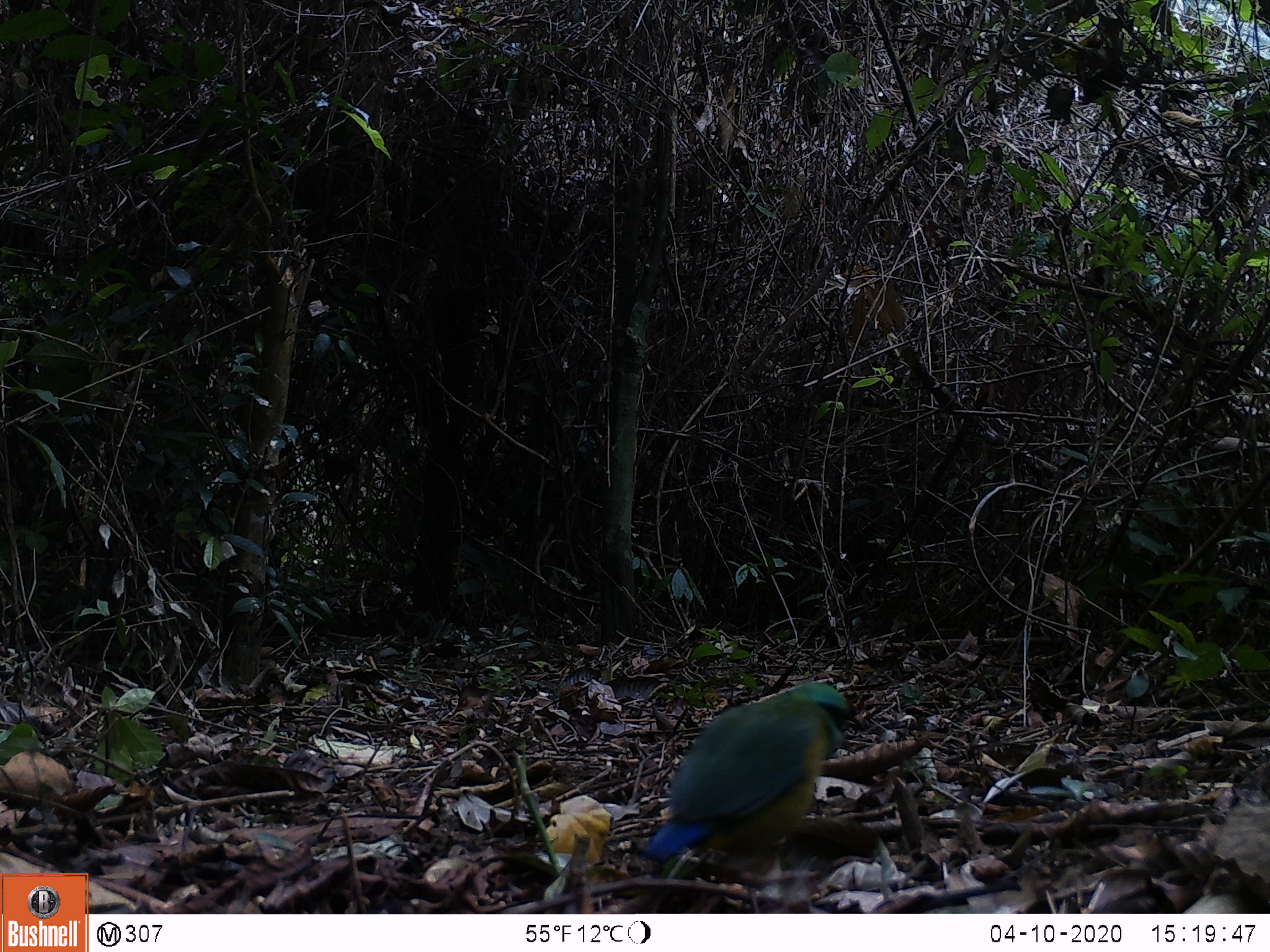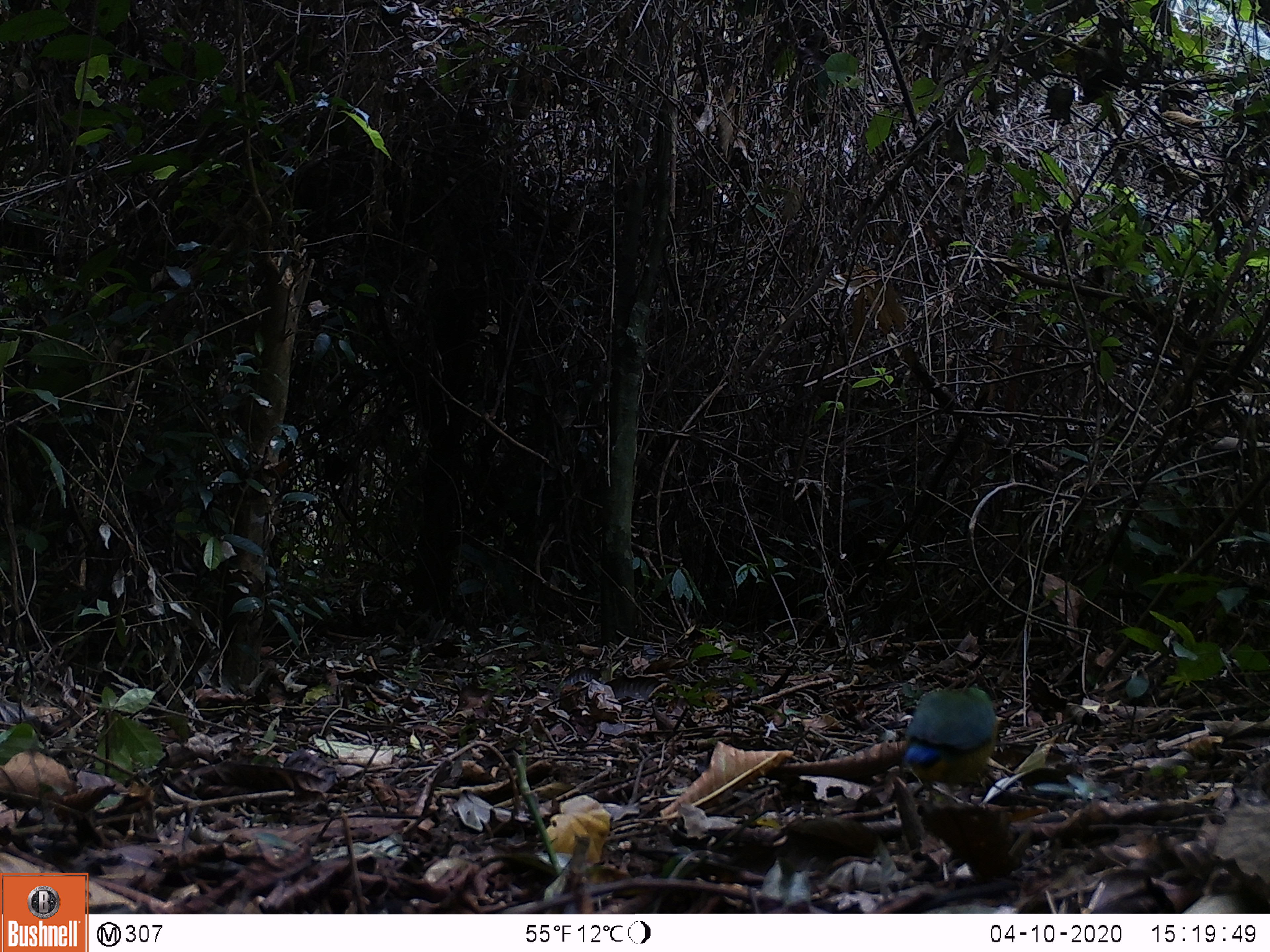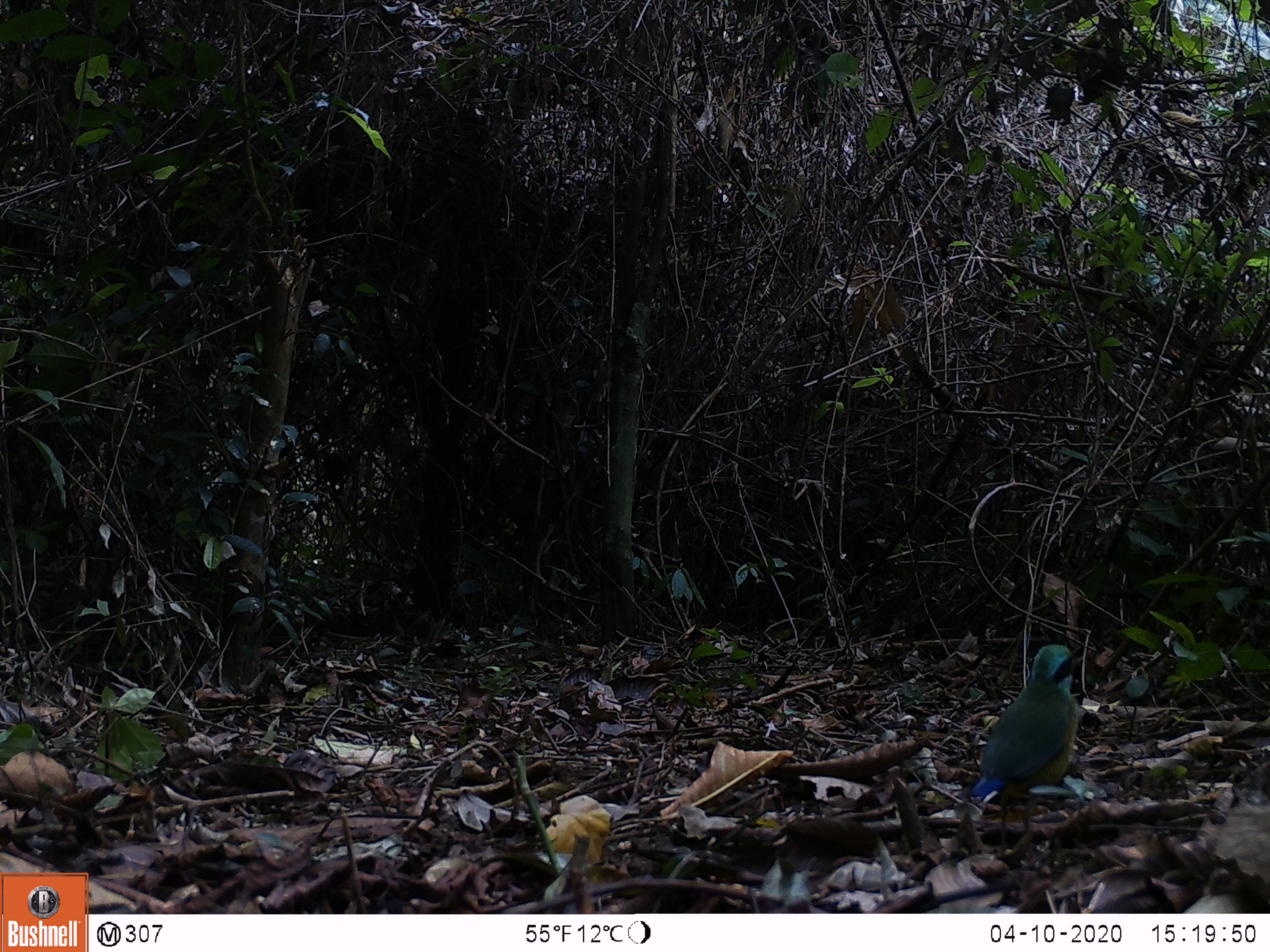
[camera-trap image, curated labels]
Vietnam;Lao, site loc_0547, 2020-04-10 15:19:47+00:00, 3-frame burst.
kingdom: Animalia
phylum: Chordata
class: Aves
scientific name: Aves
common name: bird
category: unidentified bird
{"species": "unidentified bird (bird) (Aves)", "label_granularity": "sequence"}